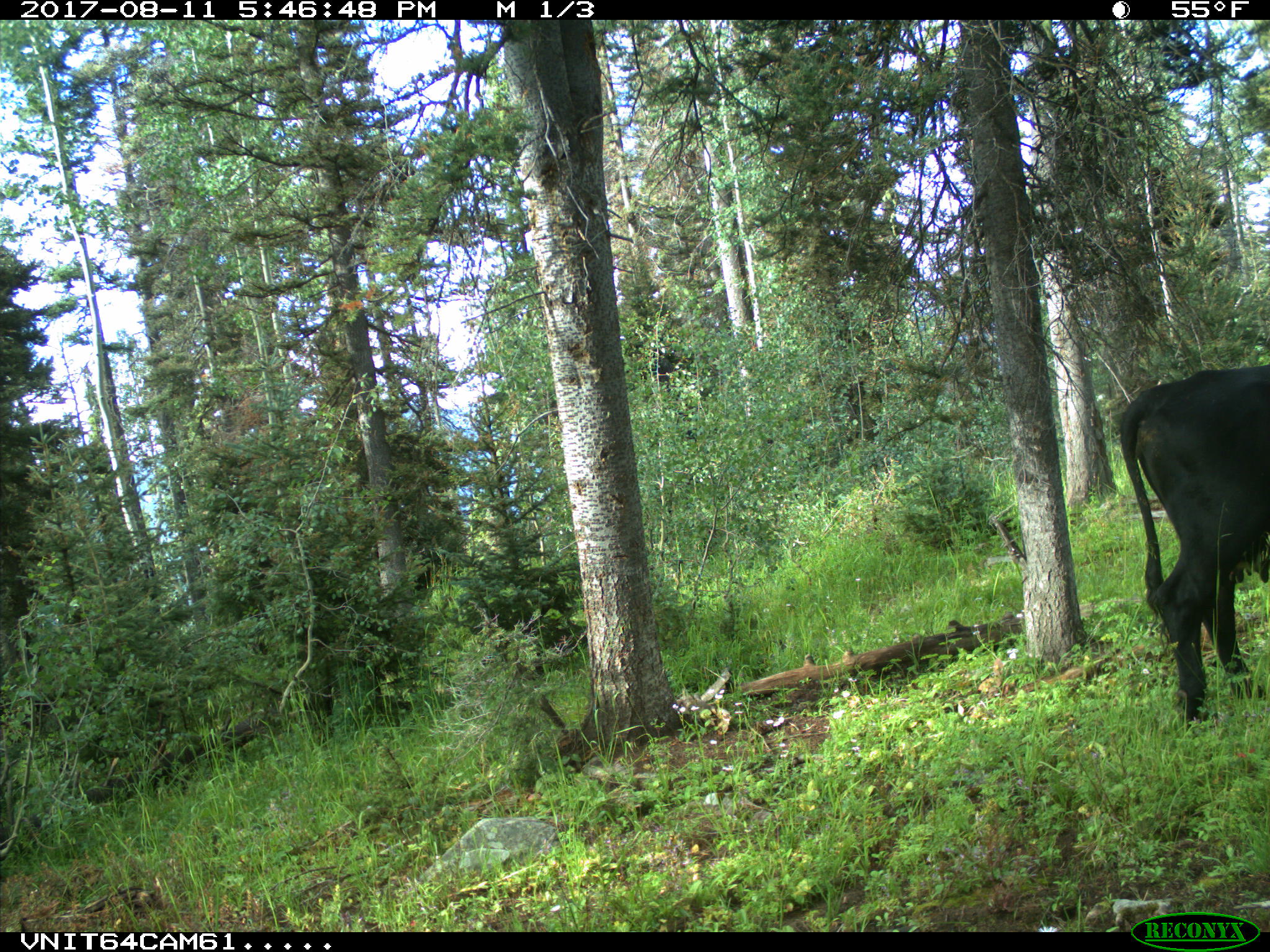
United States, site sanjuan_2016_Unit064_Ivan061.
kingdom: Animalia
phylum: Chordata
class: Mammalia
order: Artiodactyla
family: Bovidae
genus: Bos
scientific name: Bos taurus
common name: domestic cow